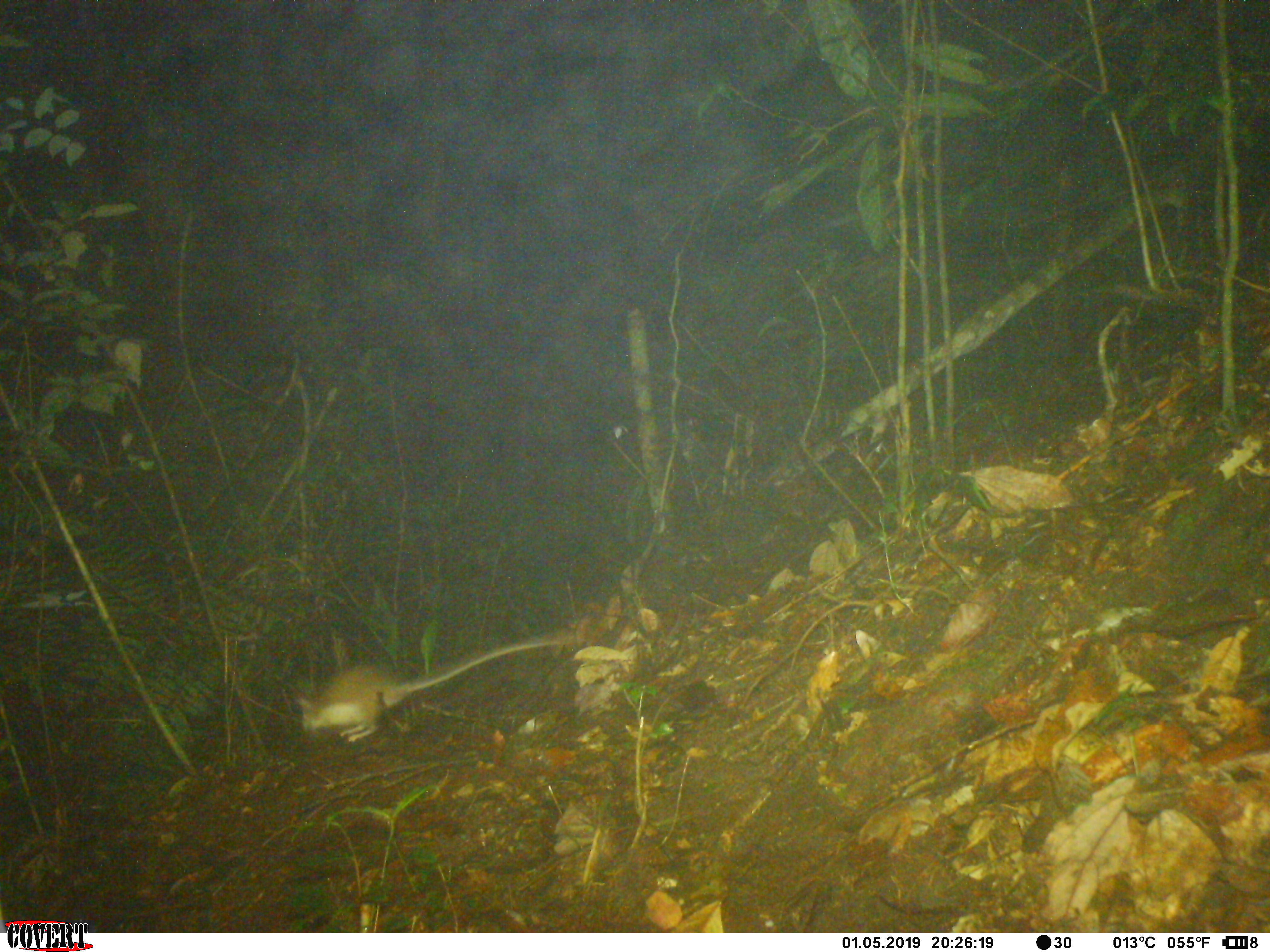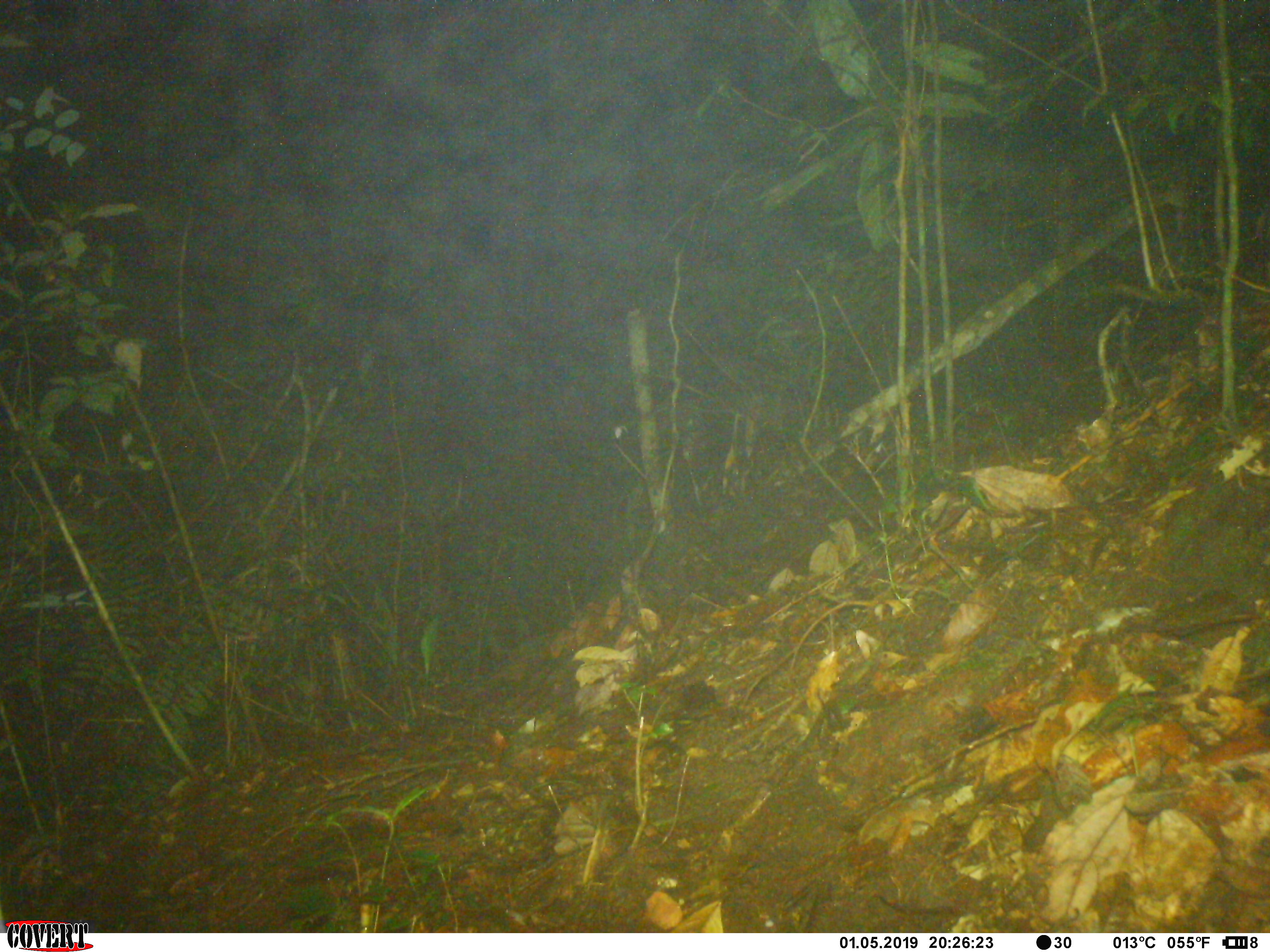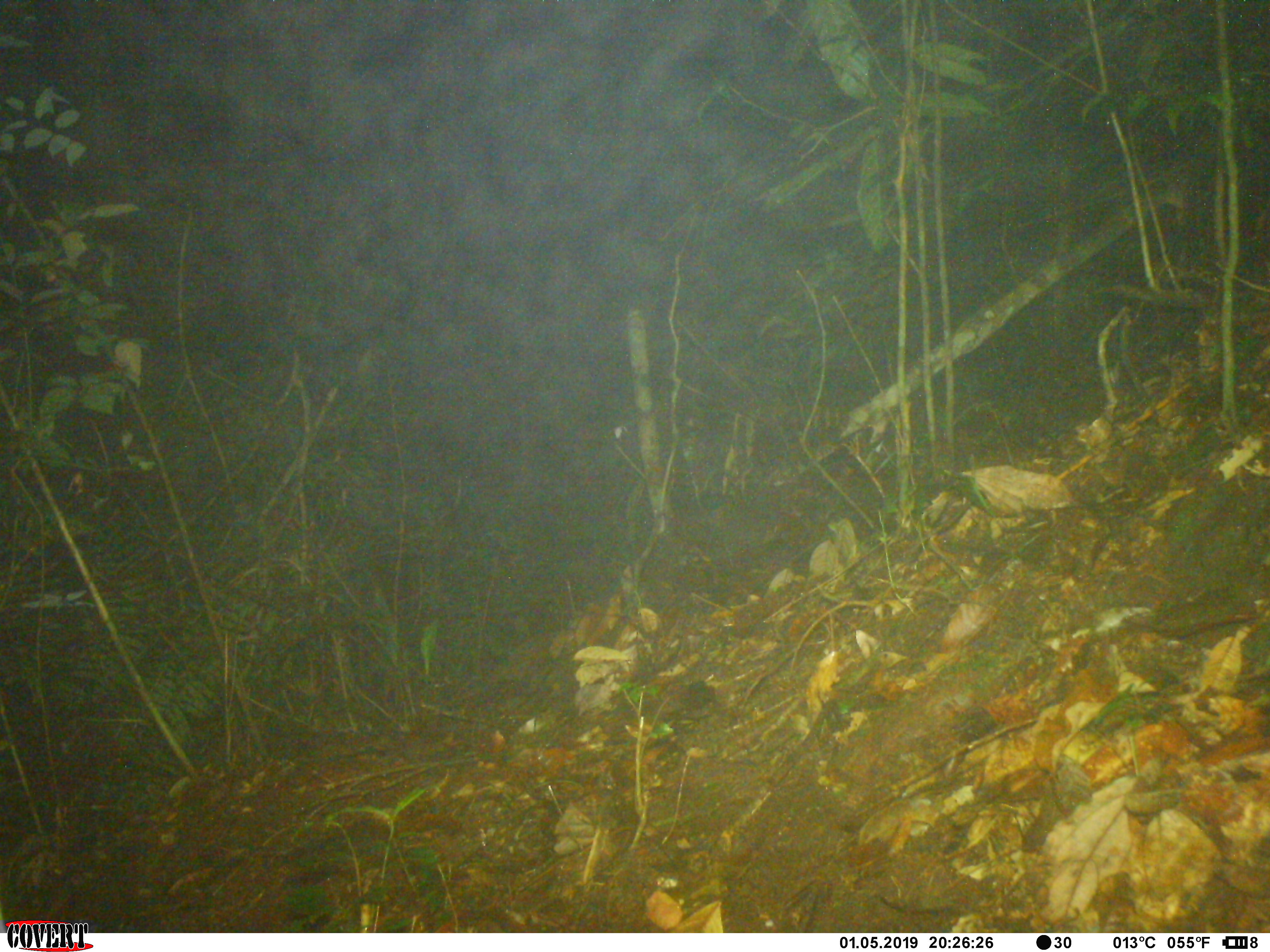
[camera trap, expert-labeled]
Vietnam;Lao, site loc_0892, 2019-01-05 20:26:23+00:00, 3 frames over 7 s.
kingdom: Animalia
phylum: Chordata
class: Mammalia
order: Rodentia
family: Muridae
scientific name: Muridae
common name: old-world mice and rats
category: unidentified murid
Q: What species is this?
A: Unidentified murid (old-world mice and rats) (Muridae).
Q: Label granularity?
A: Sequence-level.